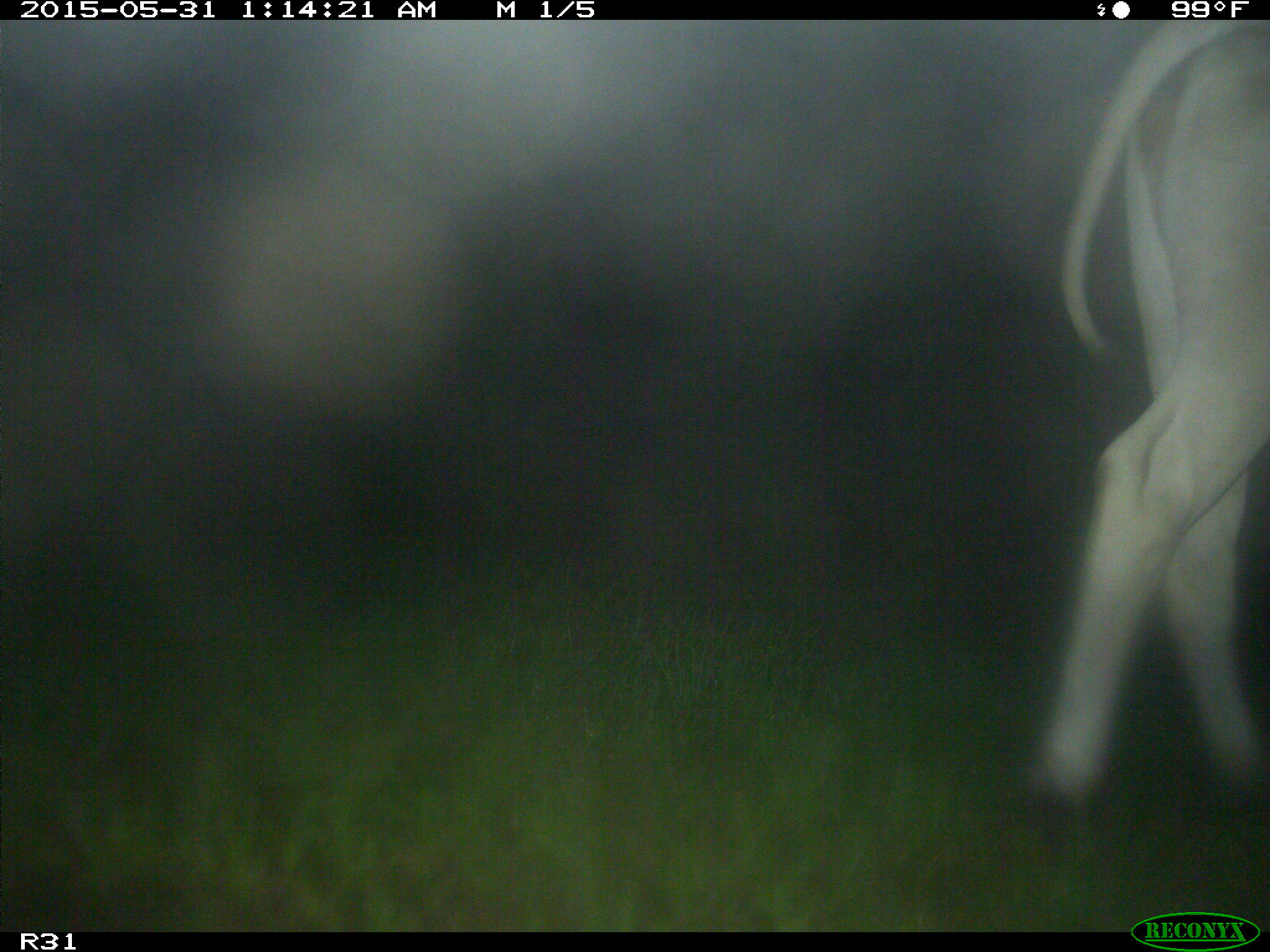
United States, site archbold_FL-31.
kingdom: Animalia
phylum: Chordata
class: Mammalia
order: Artiodactyla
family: Bovidae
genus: Bos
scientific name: Bos taurus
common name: domestic cow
Bos taurus (domestic cow).